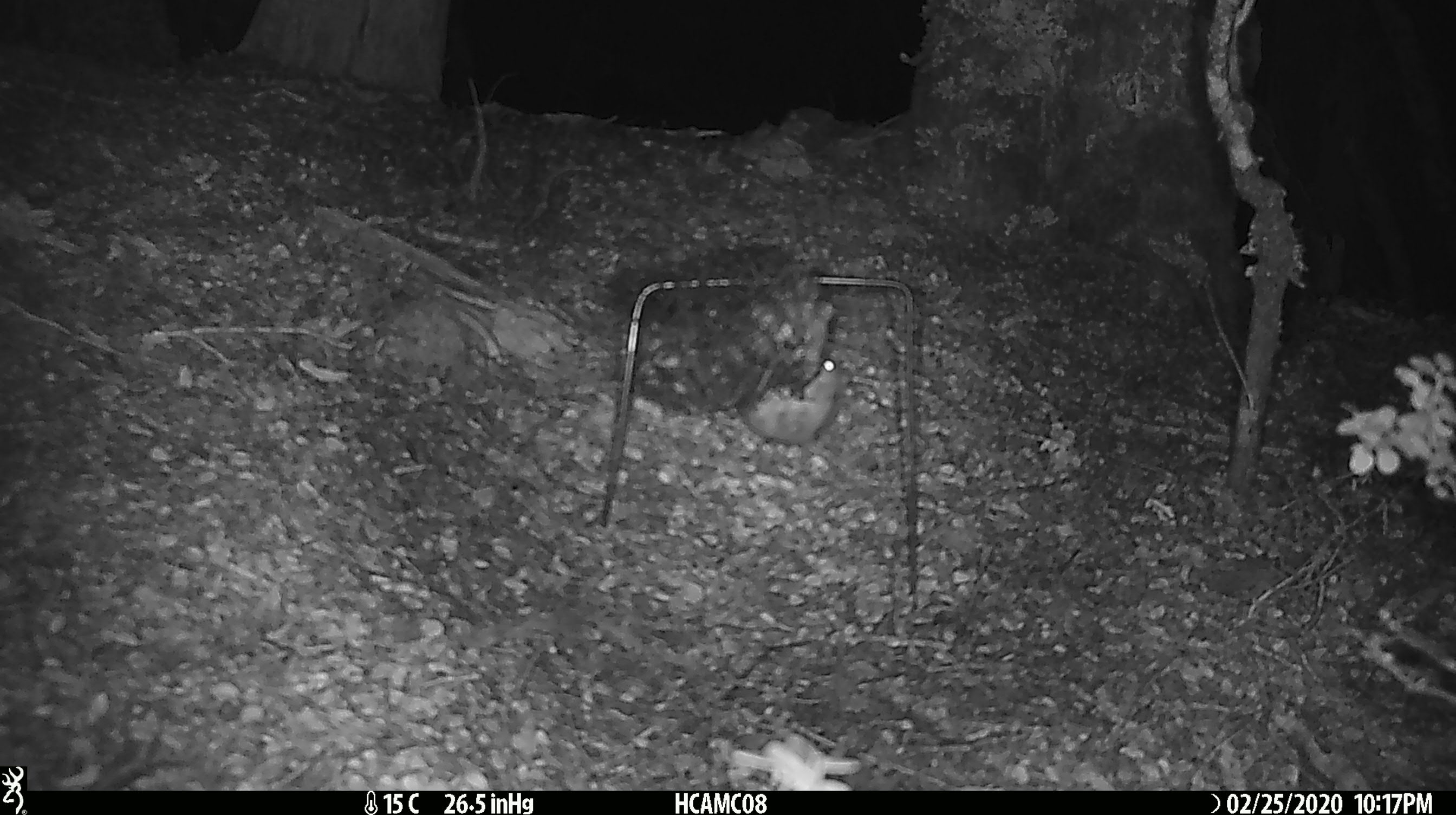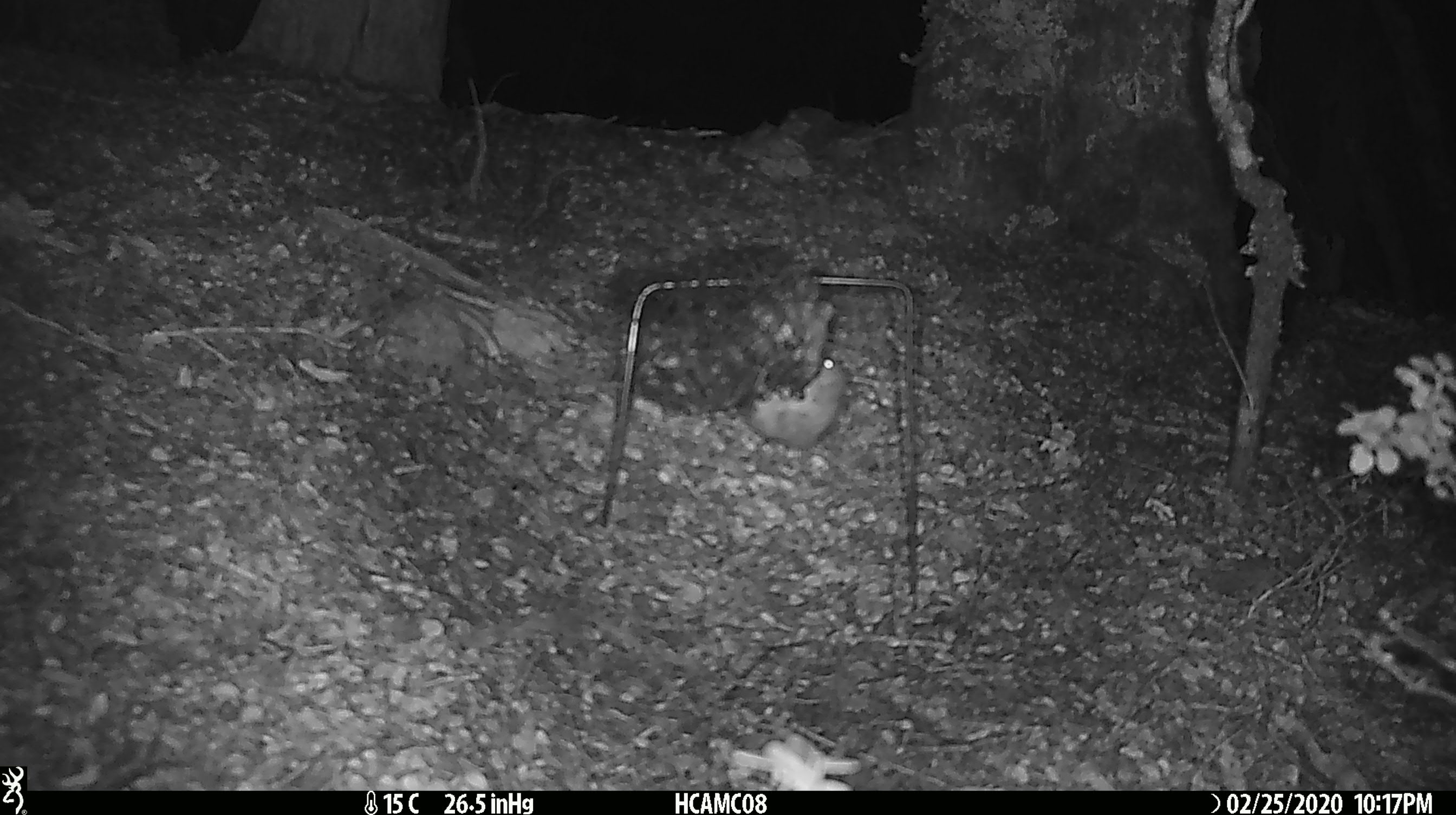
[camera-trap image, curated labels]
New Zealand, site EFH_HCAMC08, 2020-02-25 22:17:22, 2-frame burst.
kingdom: Animalia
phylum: Chordata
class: Mammalia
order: Rodentia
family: Muridae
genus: Mus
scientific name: Mus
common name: mouse